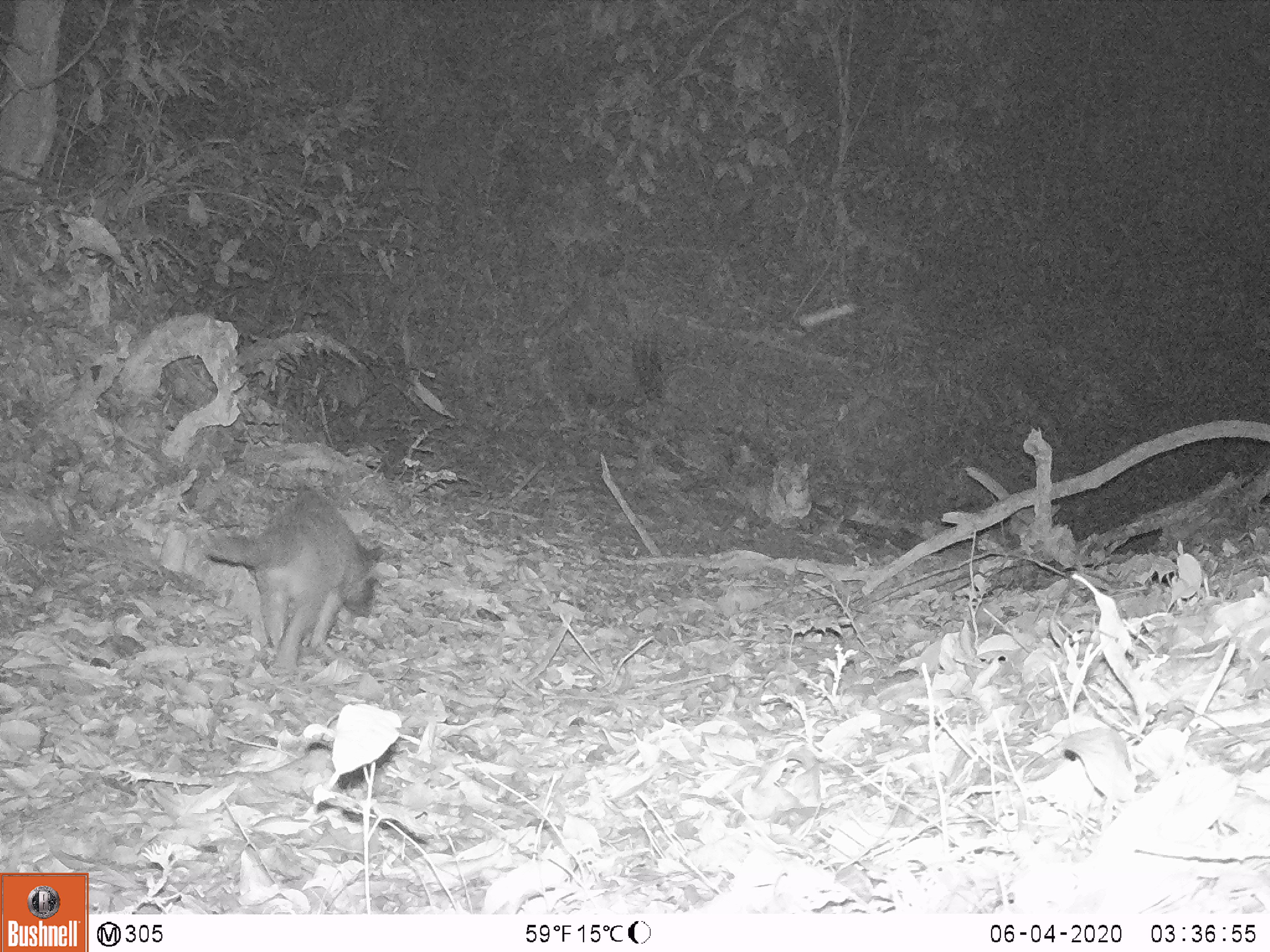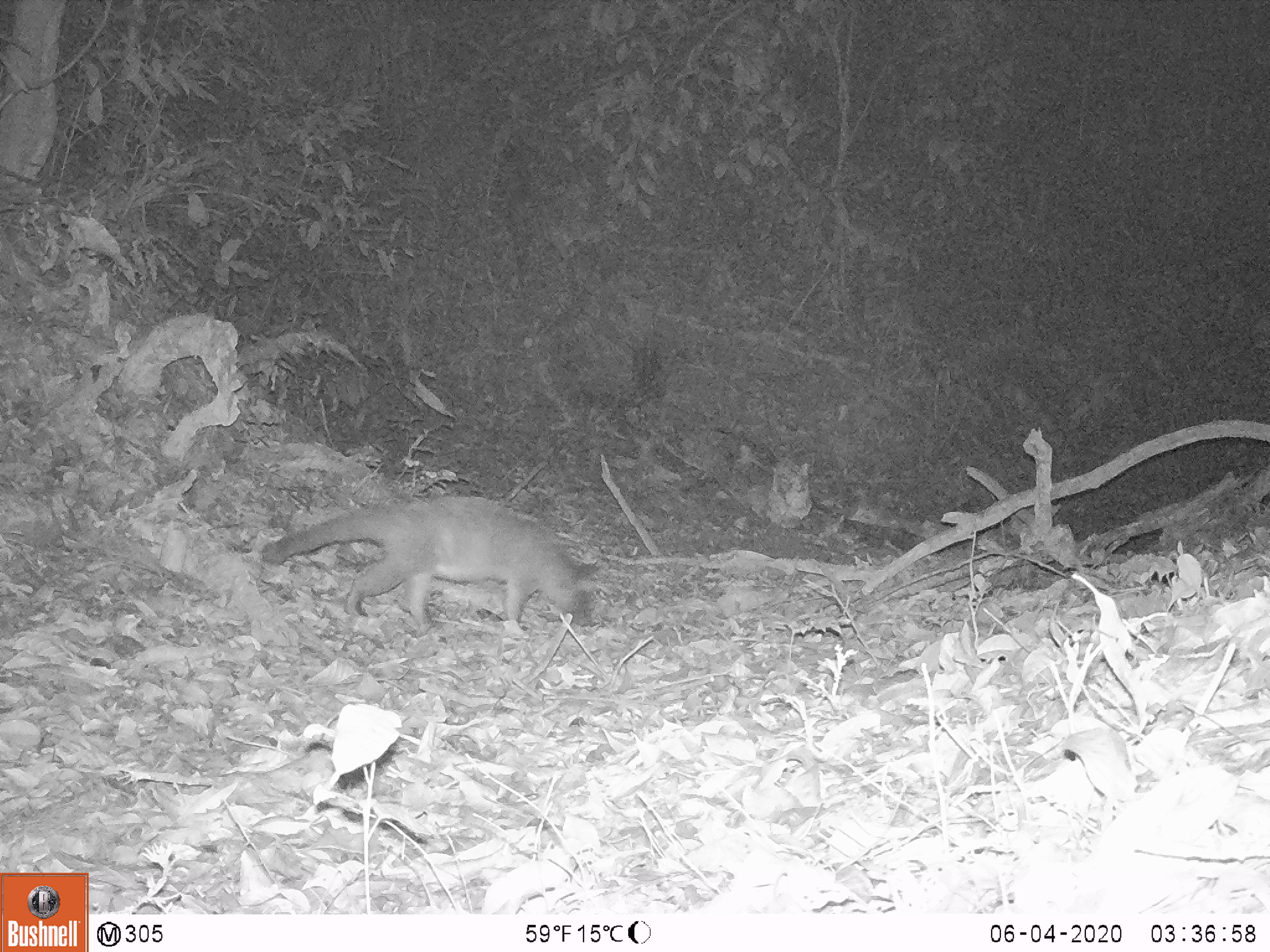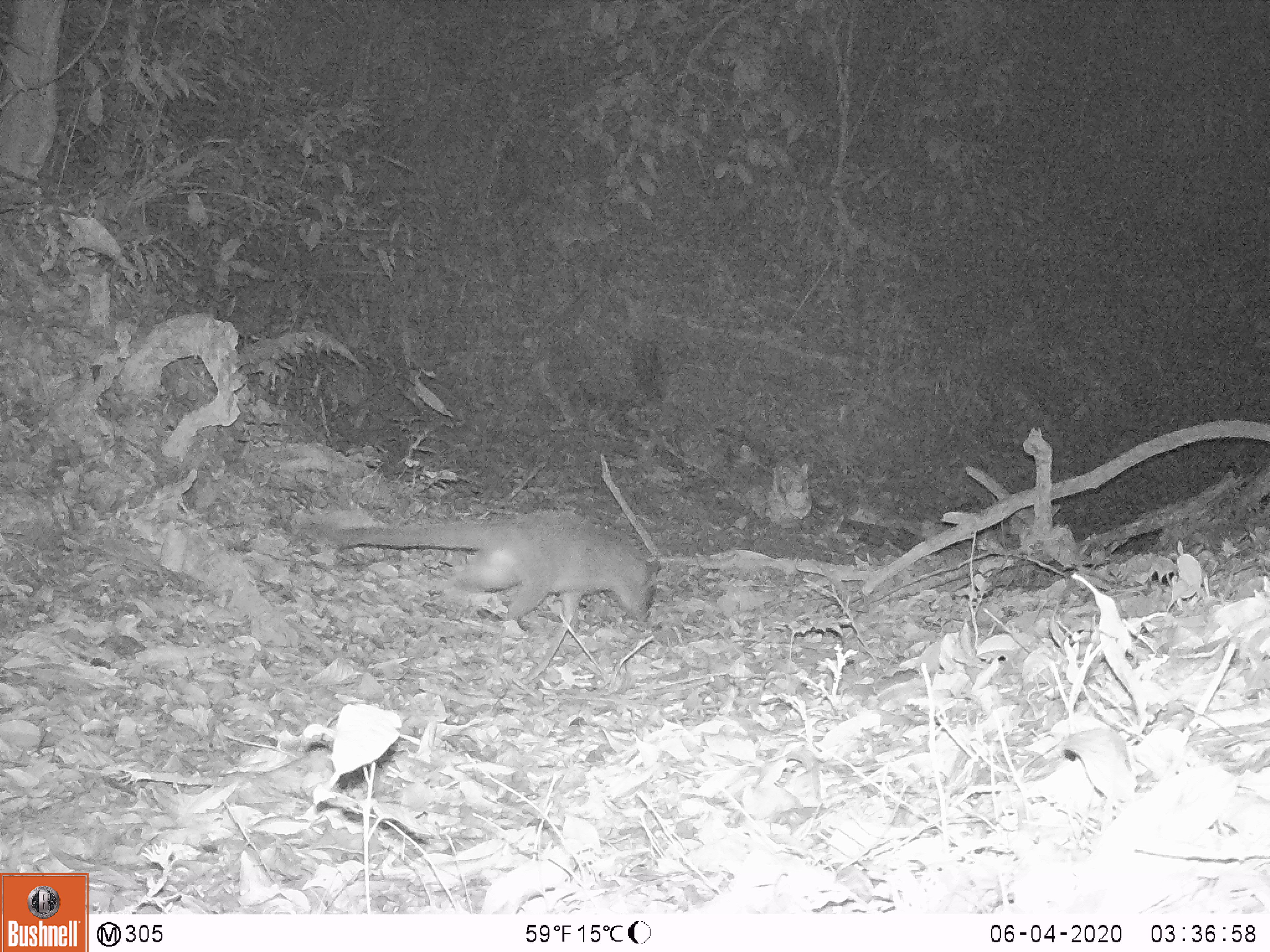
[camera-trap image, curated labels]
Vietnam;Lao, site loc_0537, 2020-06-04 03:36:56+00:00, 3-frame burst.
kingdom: Animalia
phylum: Chordata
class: Mammalia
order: Carnivora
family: Viverridae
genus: Paguma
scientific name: Paguma larvata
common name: masked palm civet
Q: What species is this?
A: Masked palm civet (Paguma larvata).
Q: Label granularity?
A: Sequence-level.